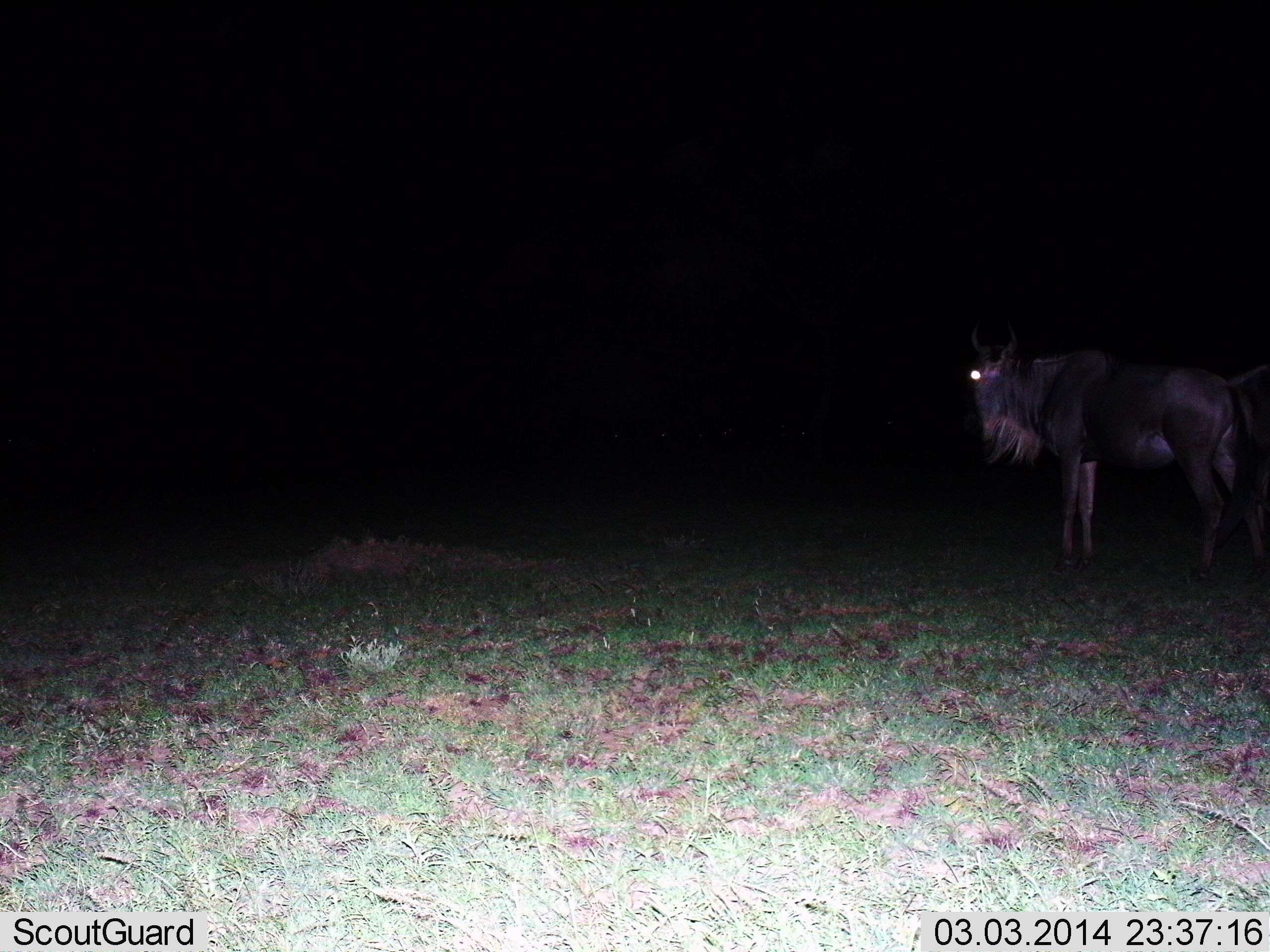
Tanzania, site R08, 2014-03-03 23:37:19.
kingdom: Animalia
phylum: Chordata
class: Mammalia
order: Artiodactyla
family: Bovidae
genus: Connochaetes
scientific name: Connochaetes taurinus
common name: blue wildebeest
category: wildebeest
Wildebeest (blue wildebeest) (Connochaetes taurinus), count 1. Behavior (volunteer vote fractions): standing 100%, resting 0%, moving 0%, interacting 0%. Young present (vote fraction): 0%. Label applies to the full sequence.